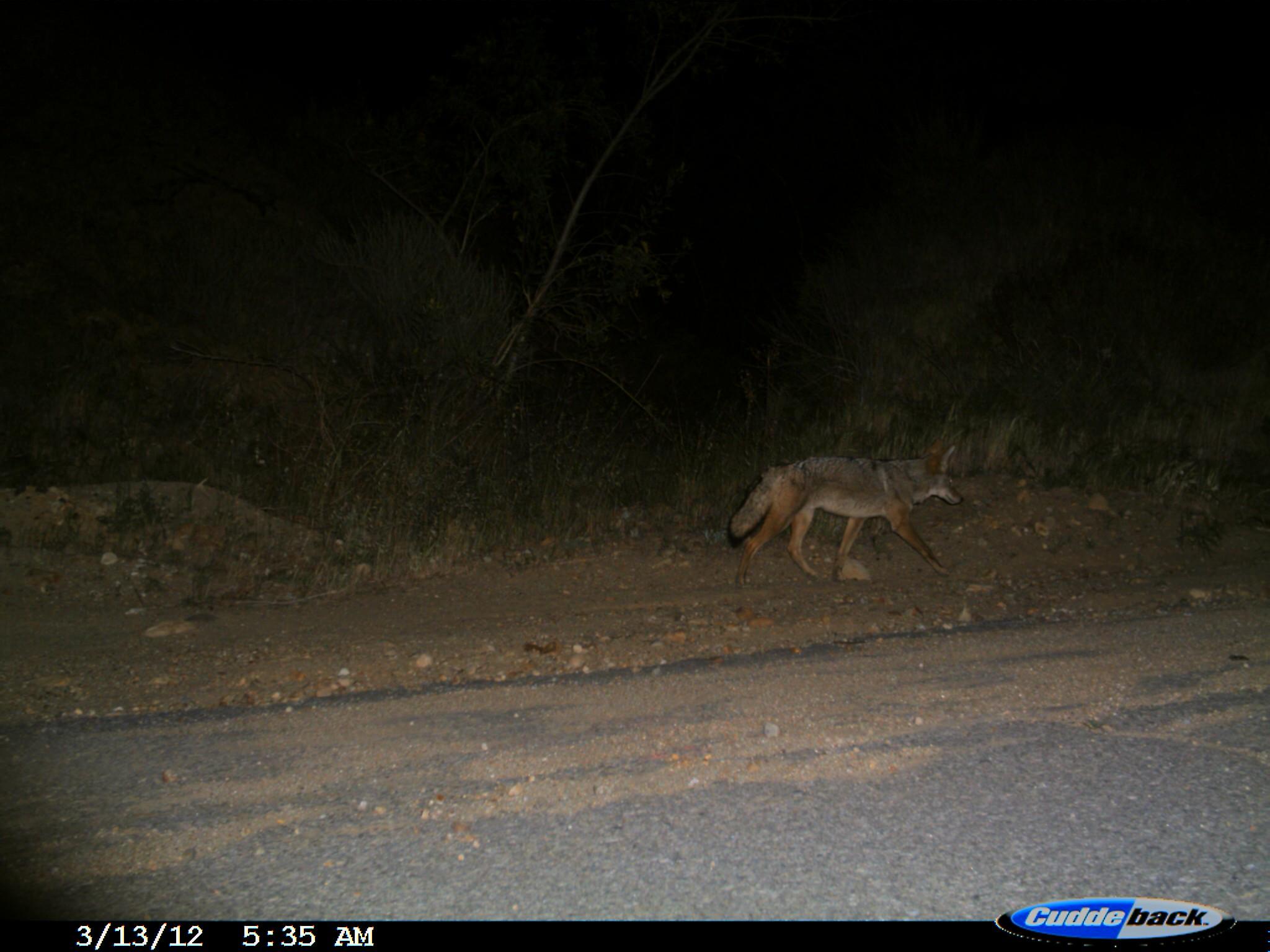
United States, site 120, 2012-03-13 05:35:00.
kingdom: Animalia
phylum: Chordata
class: Mammalia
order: Carnivora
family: Canidae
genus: Canis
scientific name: Canis latrans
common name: coyote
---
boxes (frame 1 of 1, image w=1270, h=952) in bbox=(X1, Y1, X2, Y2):
coyote: bbox=(730, 446, 978, 589)